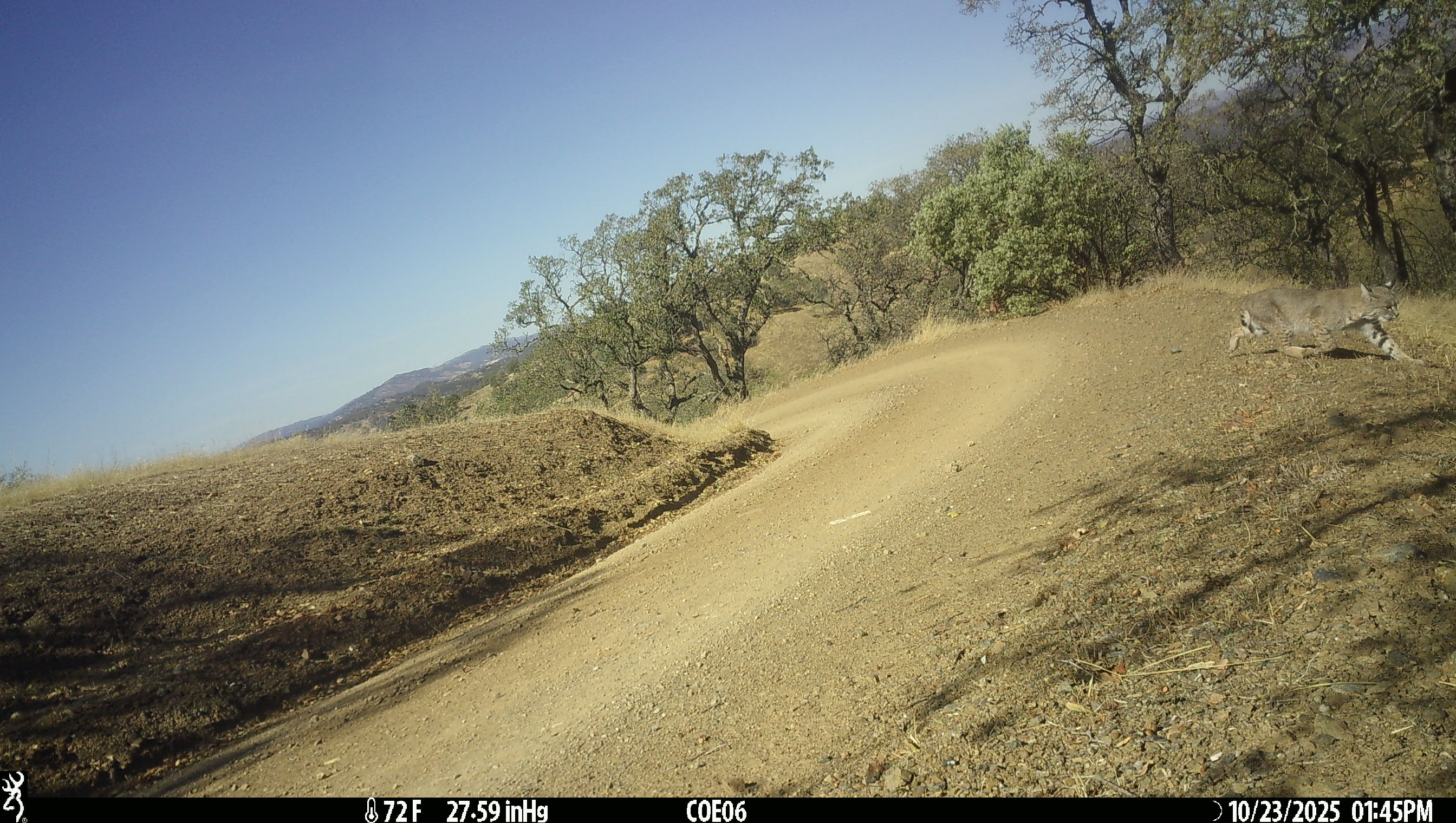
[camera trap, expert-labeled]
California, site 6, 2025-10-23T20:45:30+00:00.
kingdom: Animalia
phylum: Chordata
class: Mammalia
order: Carnivora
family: Felidae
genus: Lynx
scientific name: Lynx rufus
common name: bobcat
Bobcat (Lynx rufus).